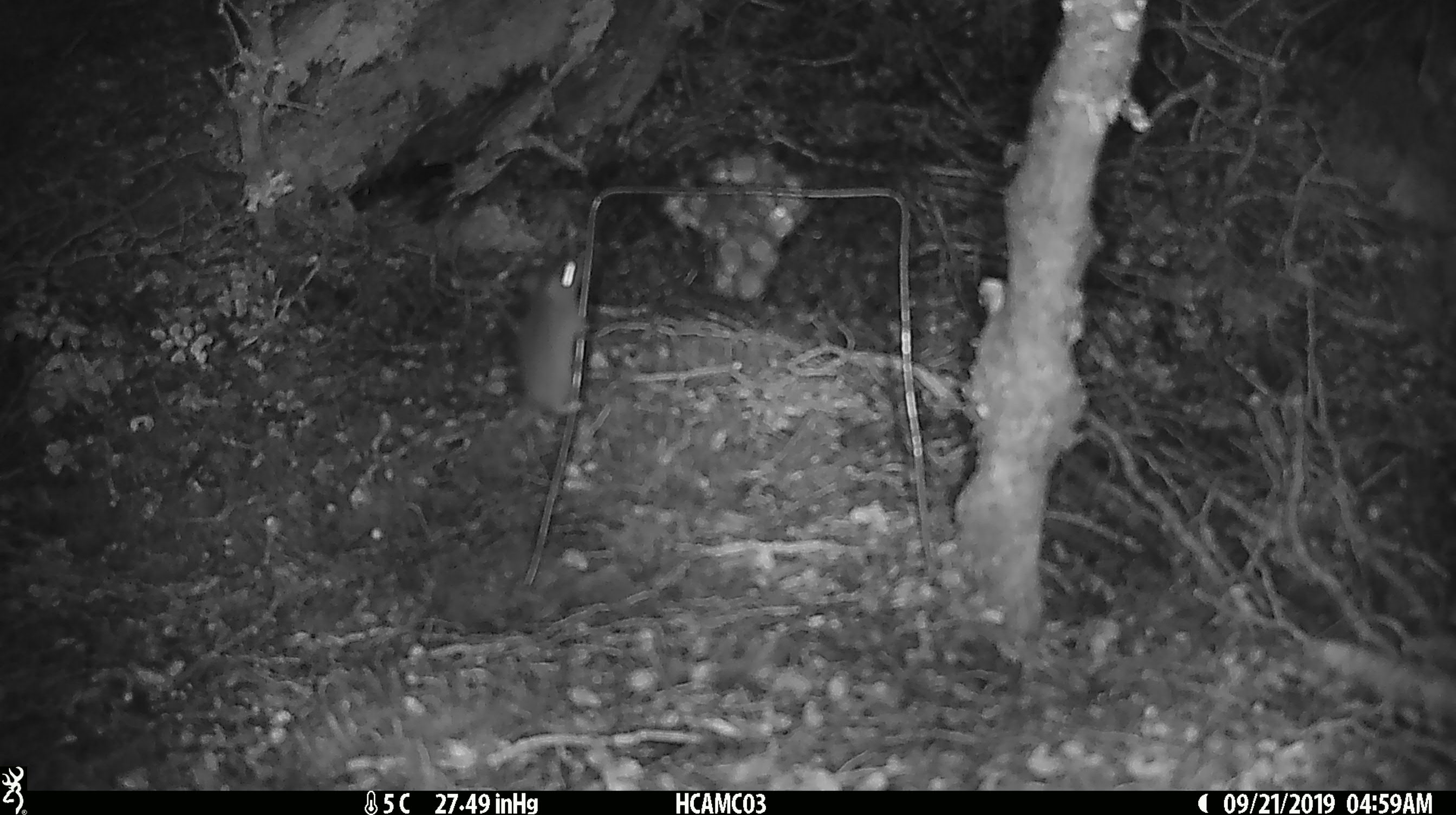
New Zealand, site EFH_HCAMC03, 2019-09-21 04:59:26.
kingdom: Animalia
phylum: Chordata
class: Mammalia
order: Rodentia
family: Muridae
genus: Mus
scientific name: Mus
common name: mouse